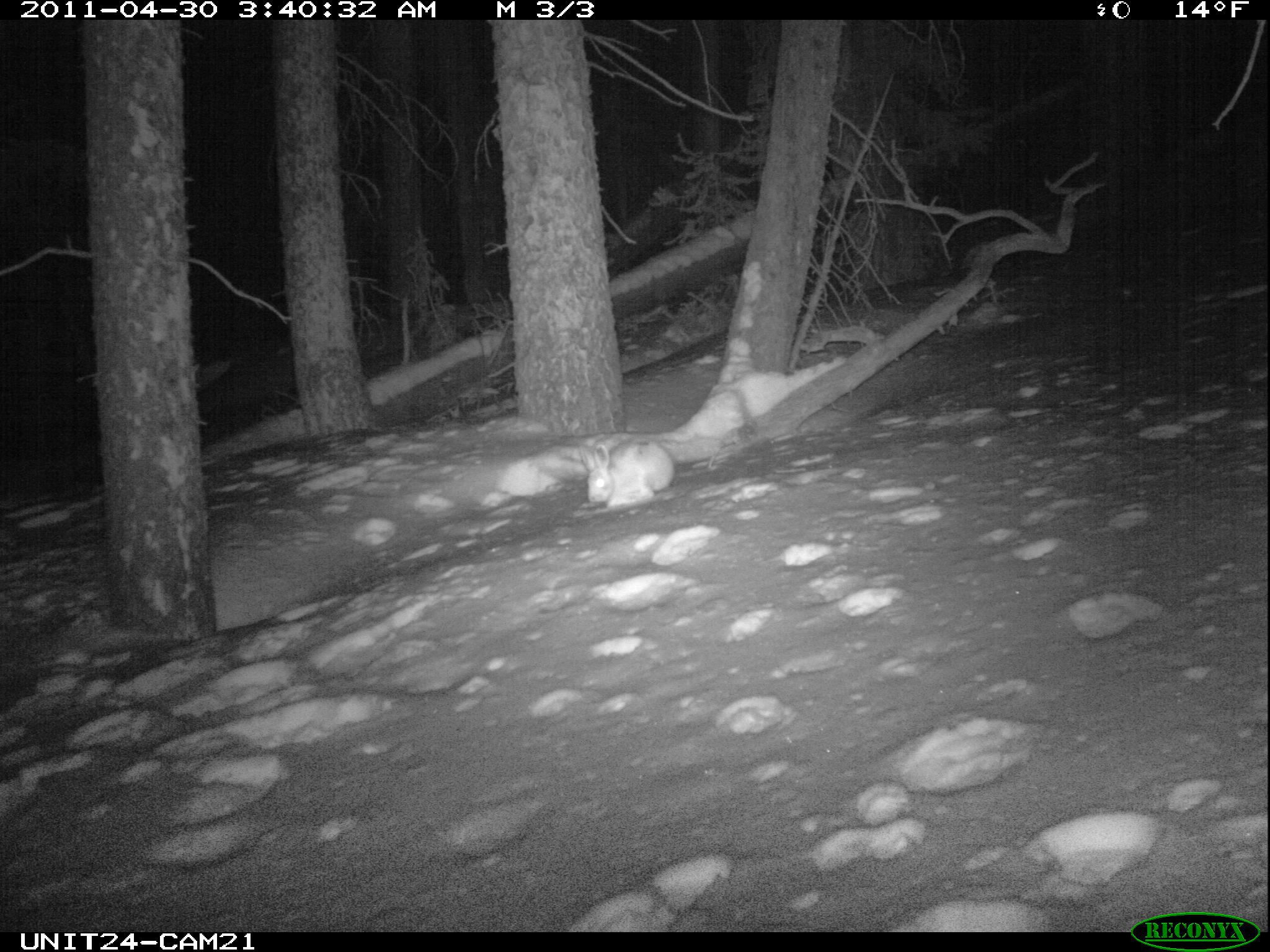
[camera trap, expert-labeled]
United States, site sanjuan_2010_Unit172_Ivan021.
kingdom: Animalia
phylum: Chordata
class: Mammalia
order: Lagomorpha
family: Leporidae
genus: Lepus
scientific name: Lepus americanus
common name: snowshoe hare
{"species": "Lepus americanus (snowshoe hare)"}